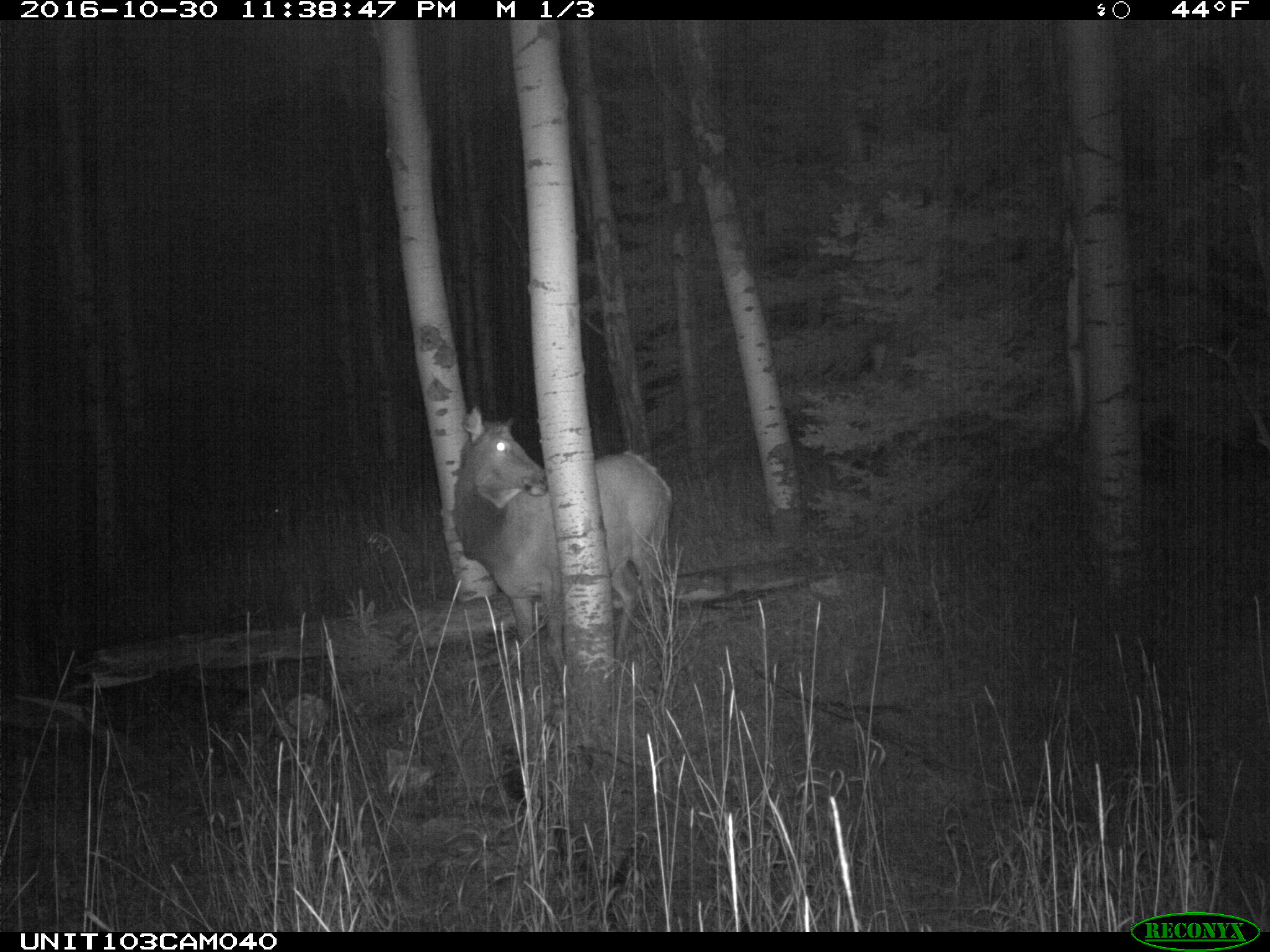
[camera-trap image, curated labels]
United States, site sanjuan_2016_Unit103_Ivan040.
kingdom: Animalia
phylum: Chordata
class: Mammalia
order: Artiodactyla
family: Cervidae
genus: Cervus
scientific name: Cervus elaphus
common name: red deer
Cervus elaphus (red deer).